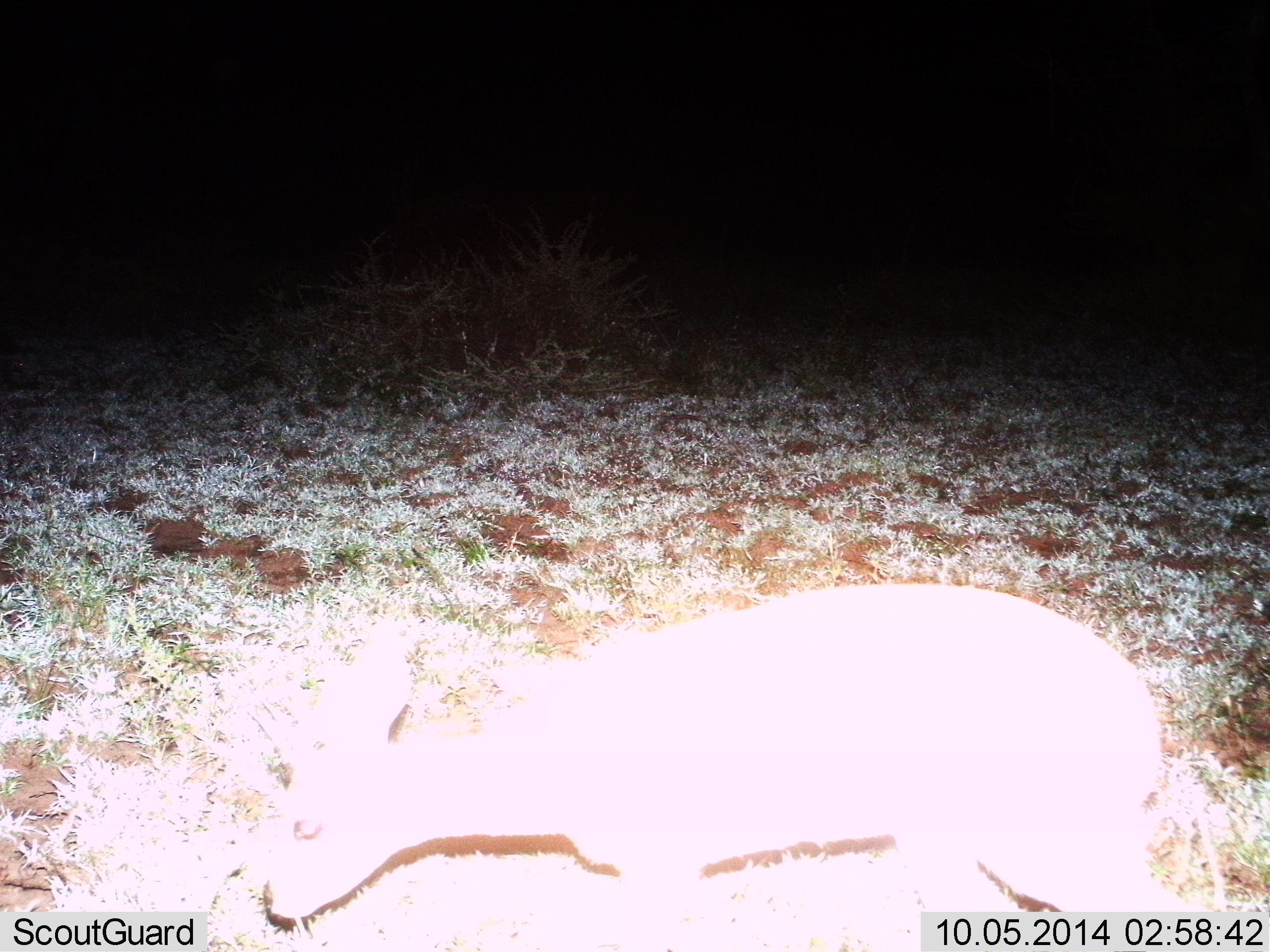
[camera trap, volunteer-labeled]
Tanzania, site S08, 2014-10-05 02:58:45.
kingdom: Animalia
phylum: Chordata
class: Mammalia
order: Artiodactyla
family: Bovidae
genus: Madoqua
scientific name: Madoqua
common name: dikdik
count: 1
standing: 71%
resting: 0%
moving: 29%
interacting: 0%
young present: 0%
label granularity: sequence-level